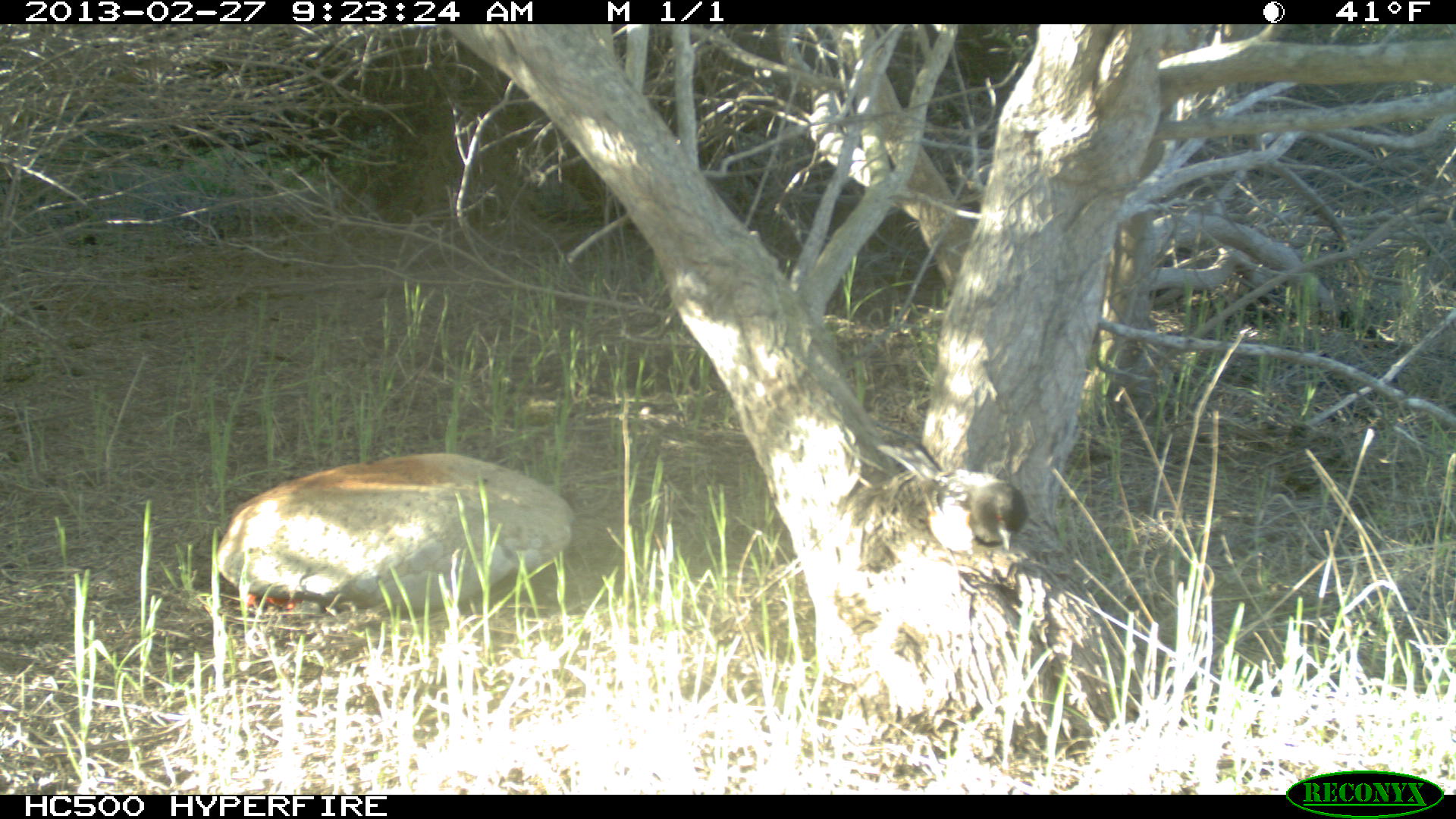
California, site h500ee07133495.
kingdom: Animalia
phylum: Chordata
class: Aves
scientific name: Aves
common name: bird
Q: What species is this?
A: Bird (Aves).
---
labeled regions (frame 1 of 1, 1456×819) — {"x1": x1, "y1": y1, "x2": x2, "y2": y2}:
bird: {"x1": 874, "y1": 440, "x2": 1027, "y2": 595}